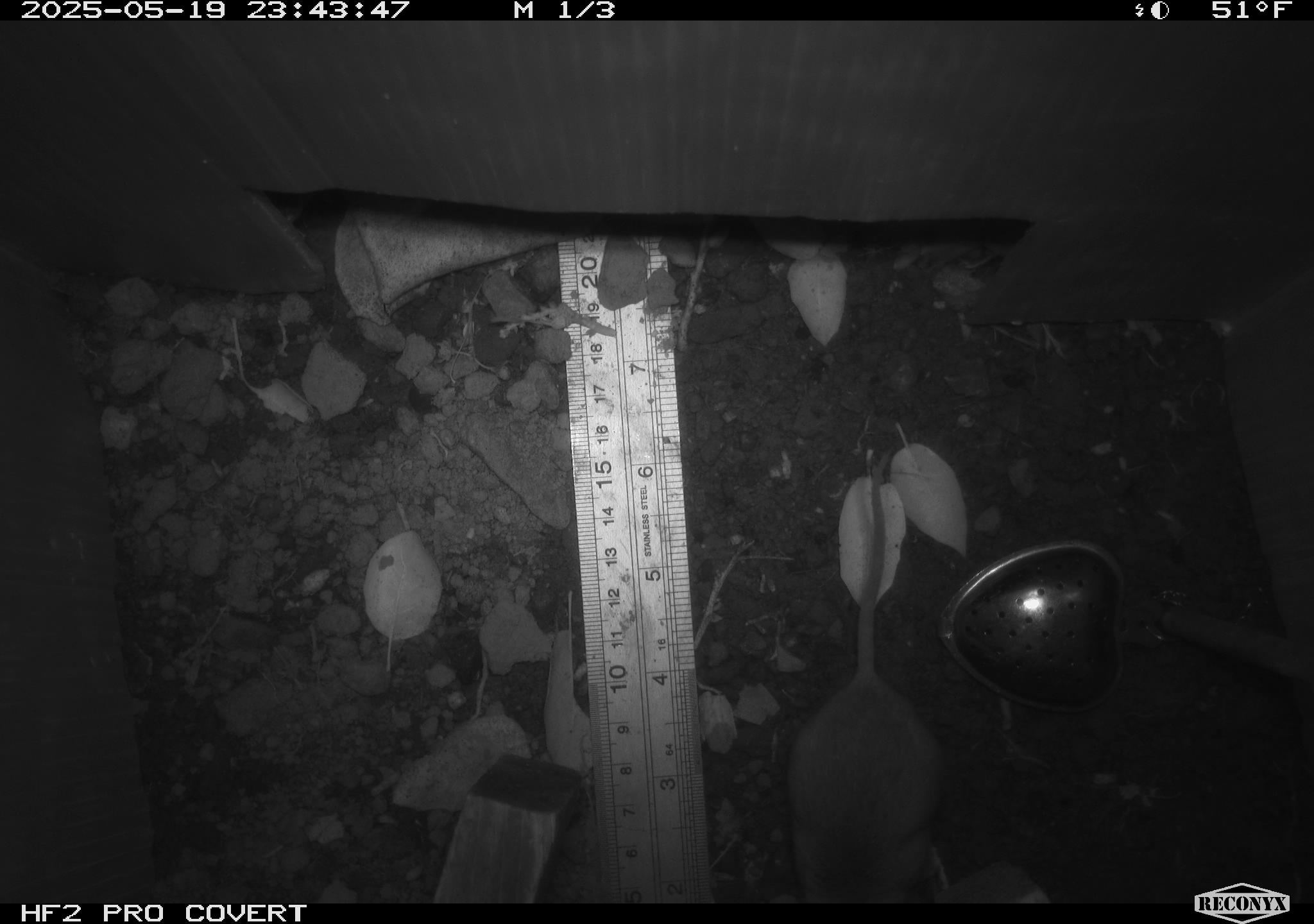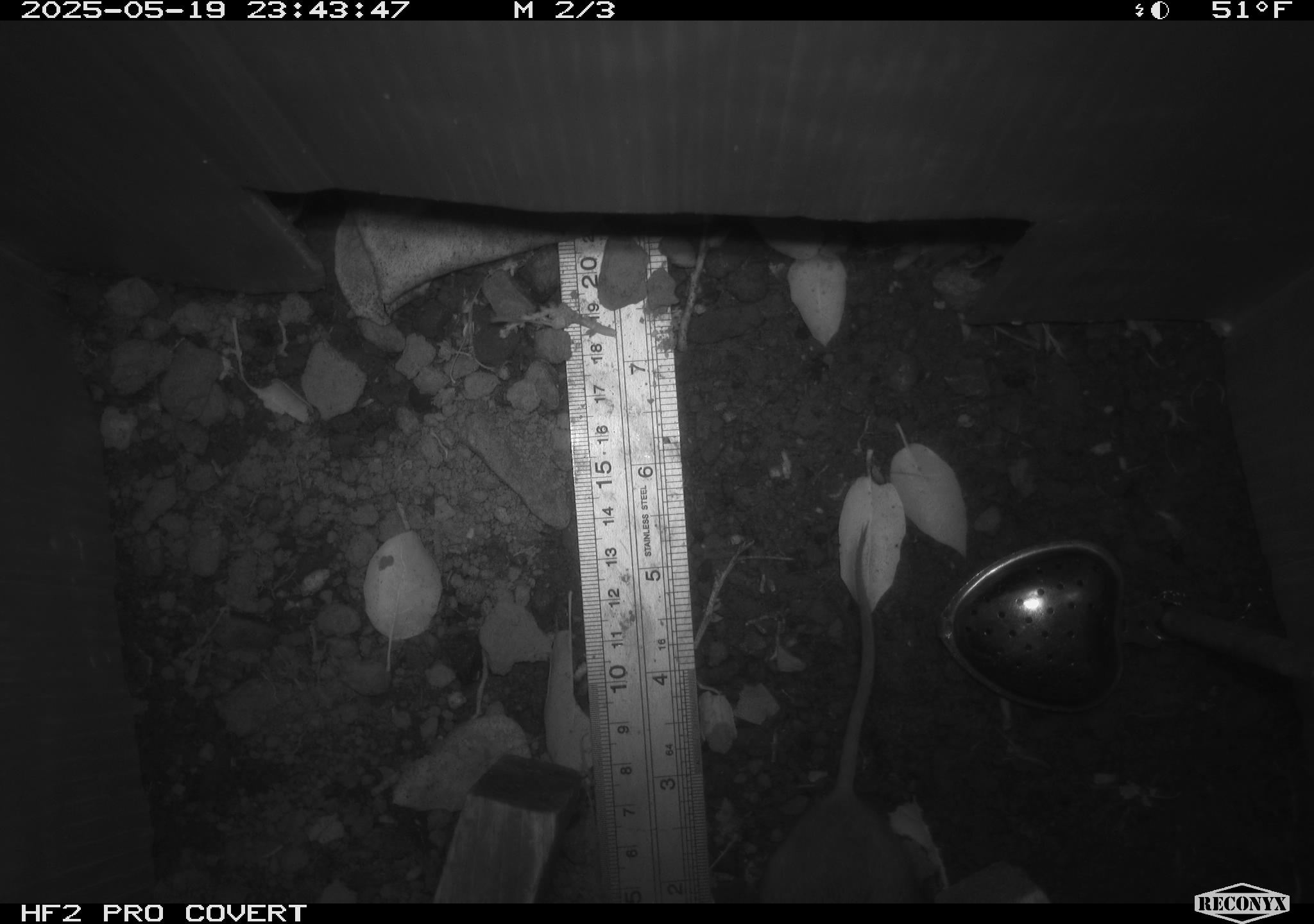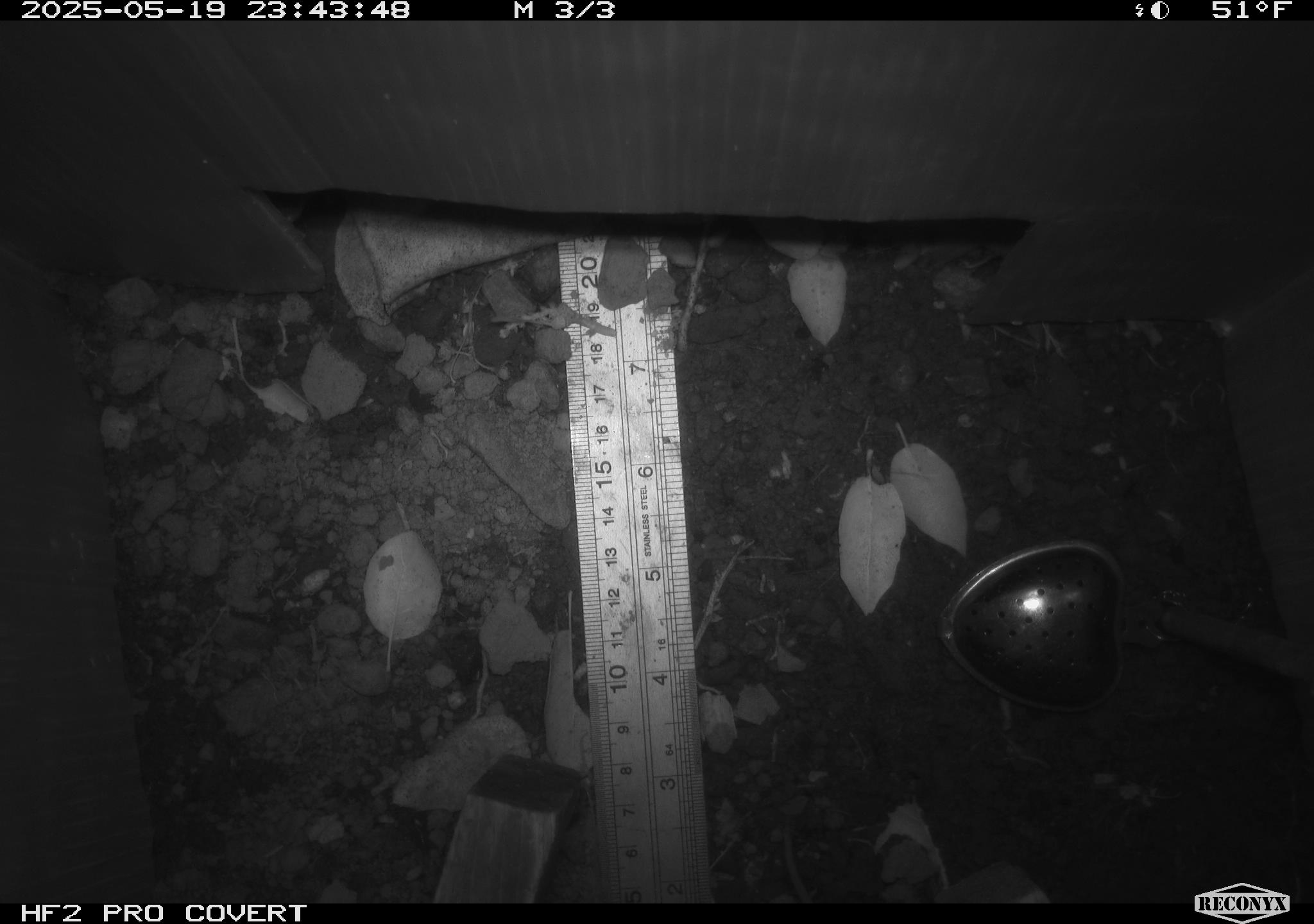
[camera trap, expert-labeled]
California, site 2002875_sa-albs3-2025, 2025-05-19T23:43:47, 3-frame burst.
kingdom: Animalia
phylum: Chordata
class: Mammalia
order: Rodentia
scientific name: Rodentia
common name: mouse species